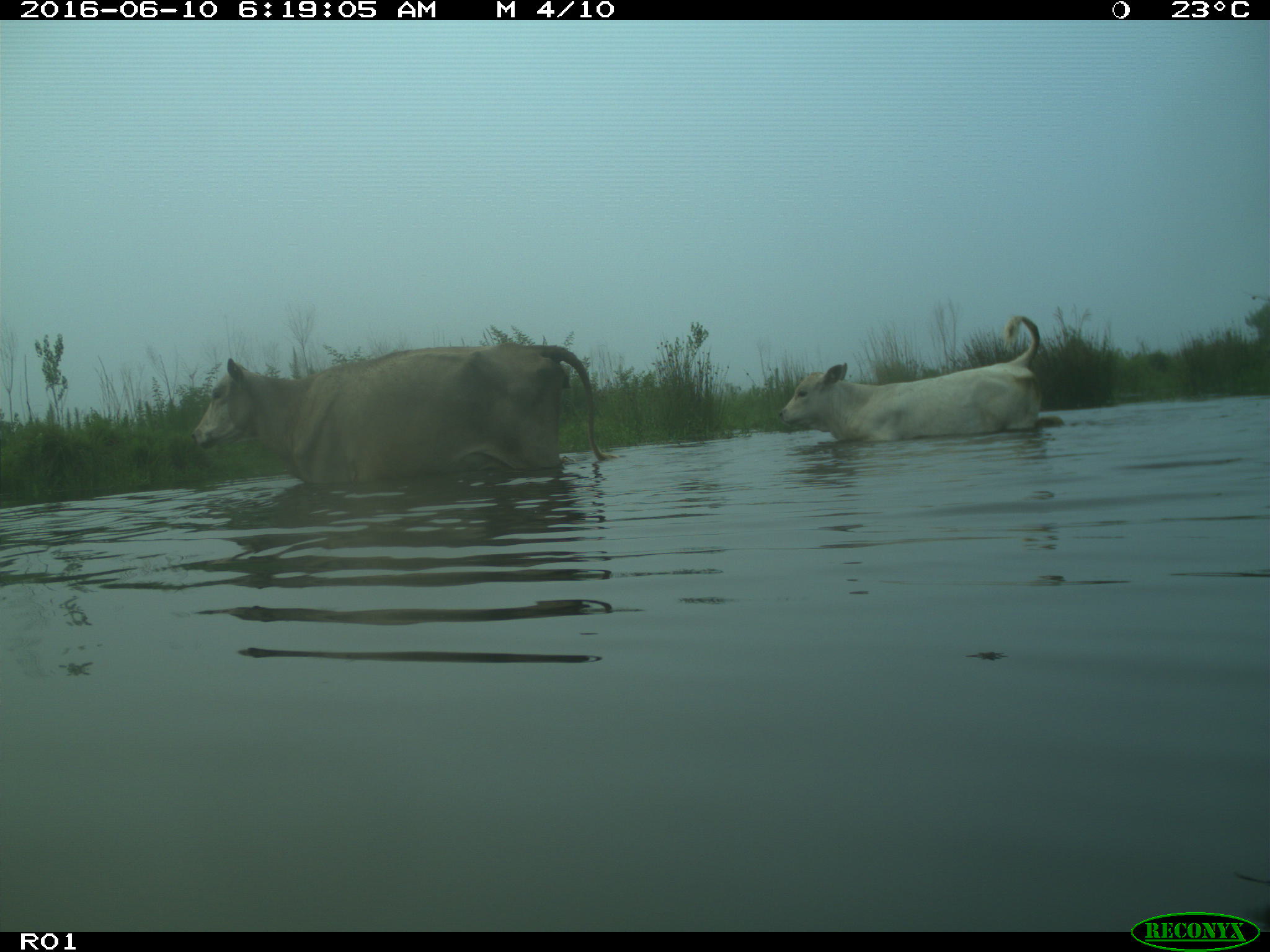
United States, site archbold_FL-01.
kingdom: Animalia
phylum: Chordata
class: Mammalia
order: Artiodactyla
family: Bovidae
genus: Bos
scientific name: Bos taurus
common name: domestic cow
Bos taurus (domestic cow).